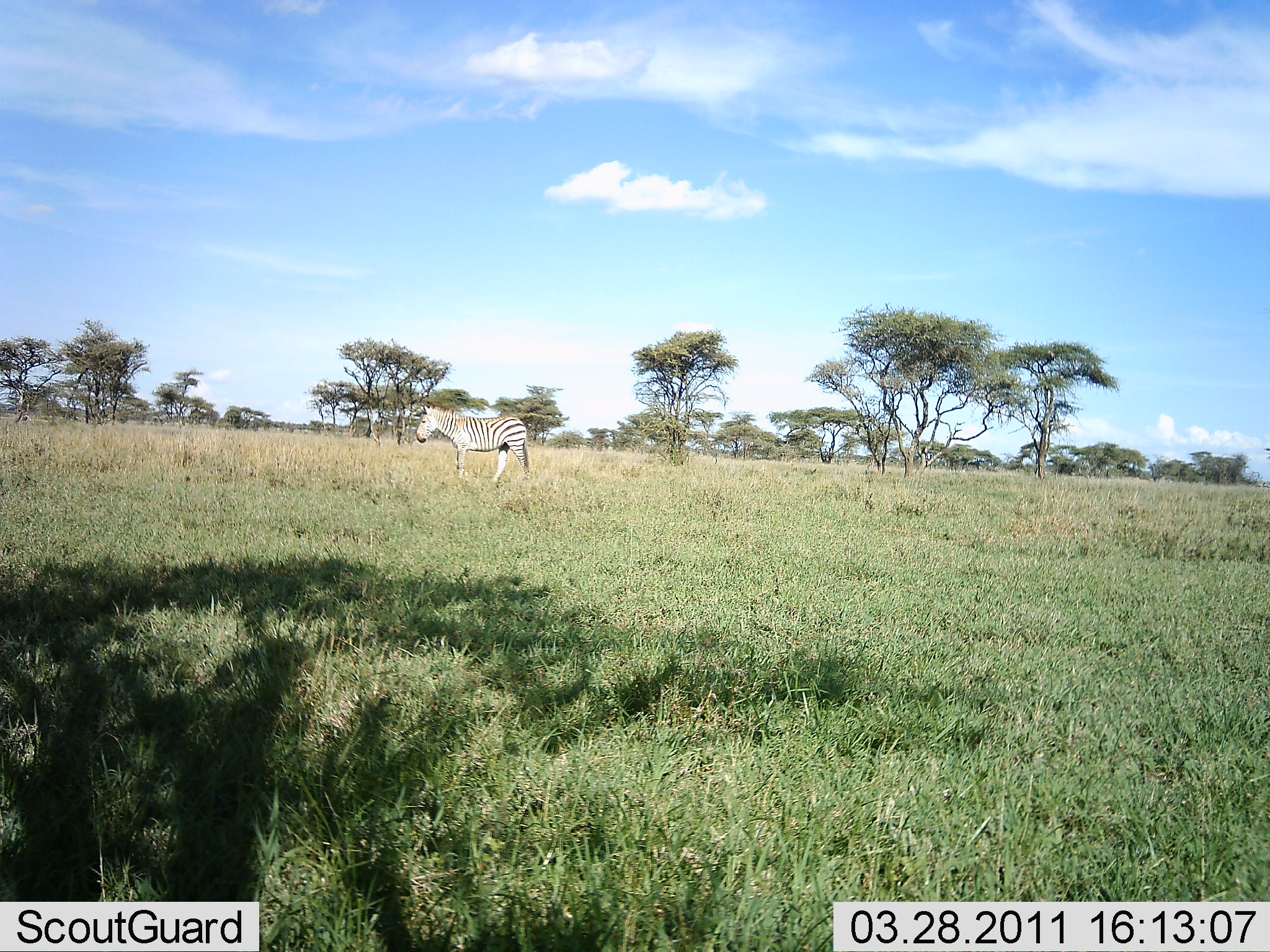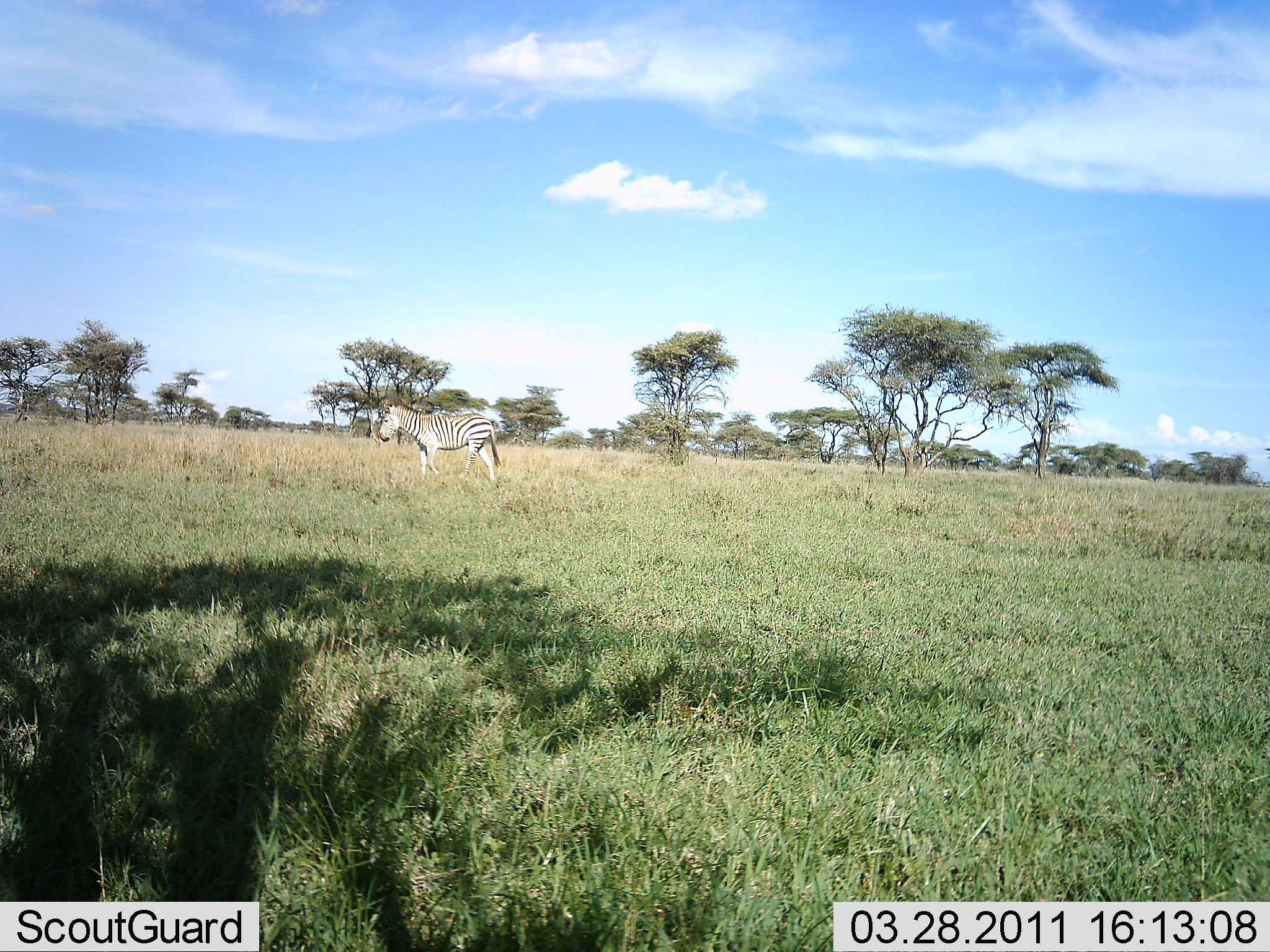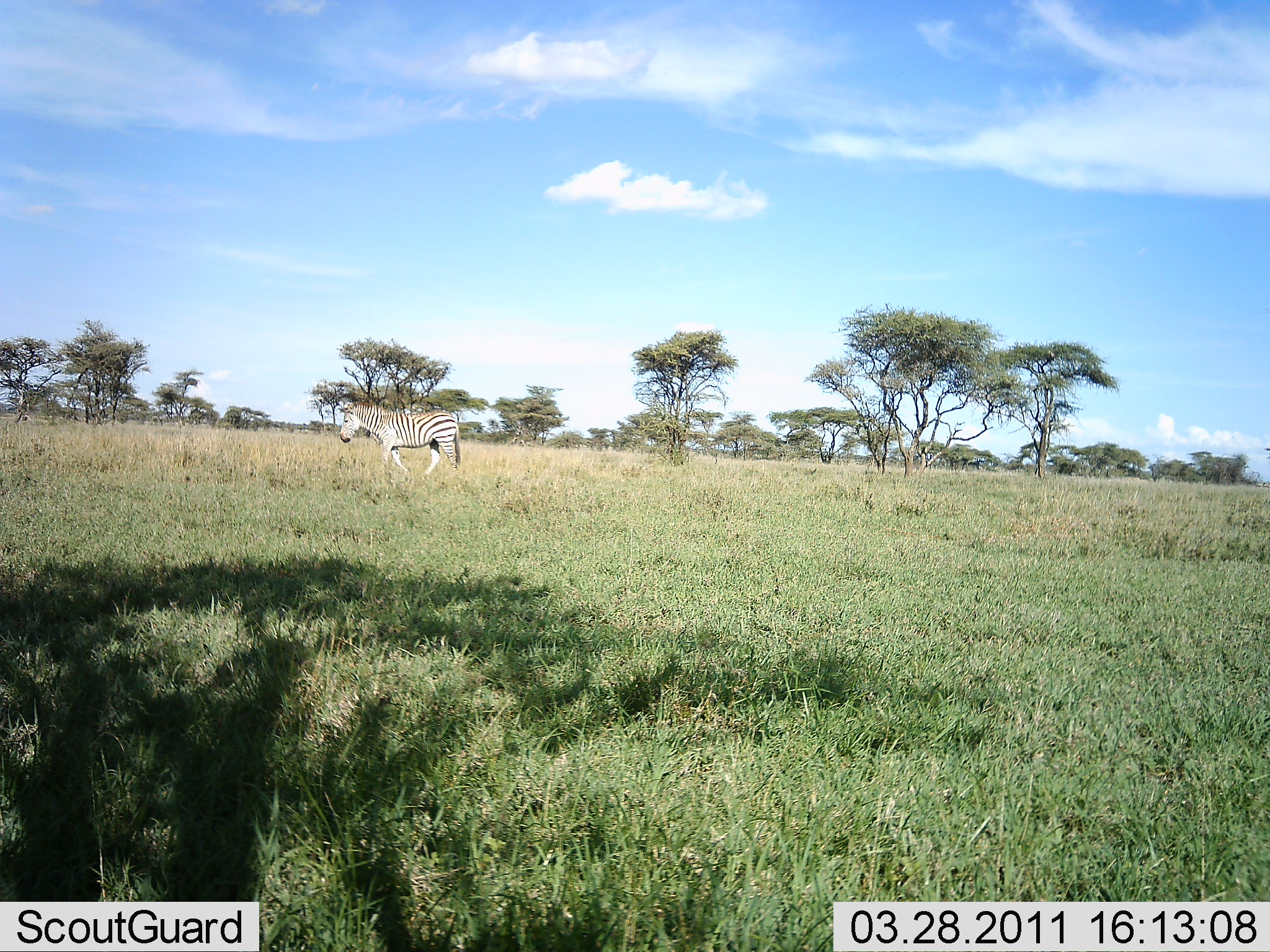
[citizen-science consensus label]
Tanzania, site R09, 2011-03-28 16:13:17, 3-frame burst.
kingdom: Animalia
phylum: Chordata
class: Mammalia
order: Perissodactyla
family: Equidae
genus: Equus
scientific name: Equus quagga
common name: plains zebra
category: zebra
Zebra (plains zebra) (Equus quagga), count 1. Behavior (volunteer vote fractions): standing 7%, resting 0%, moving 100%, interacting 0%. Young present (vote fraction): 0%. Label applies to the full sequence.